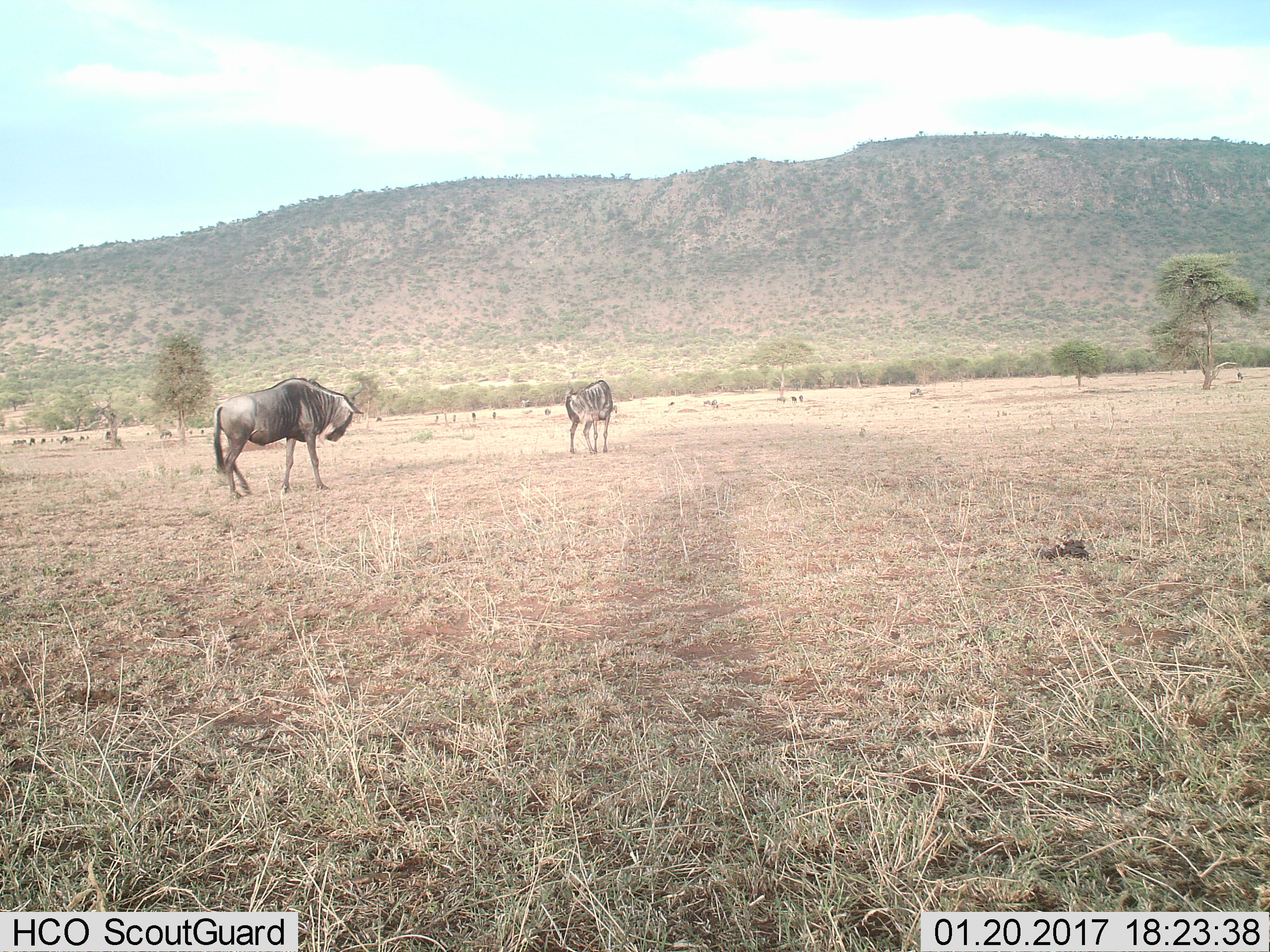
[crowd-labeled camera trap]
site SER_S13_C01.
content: unidentified animal